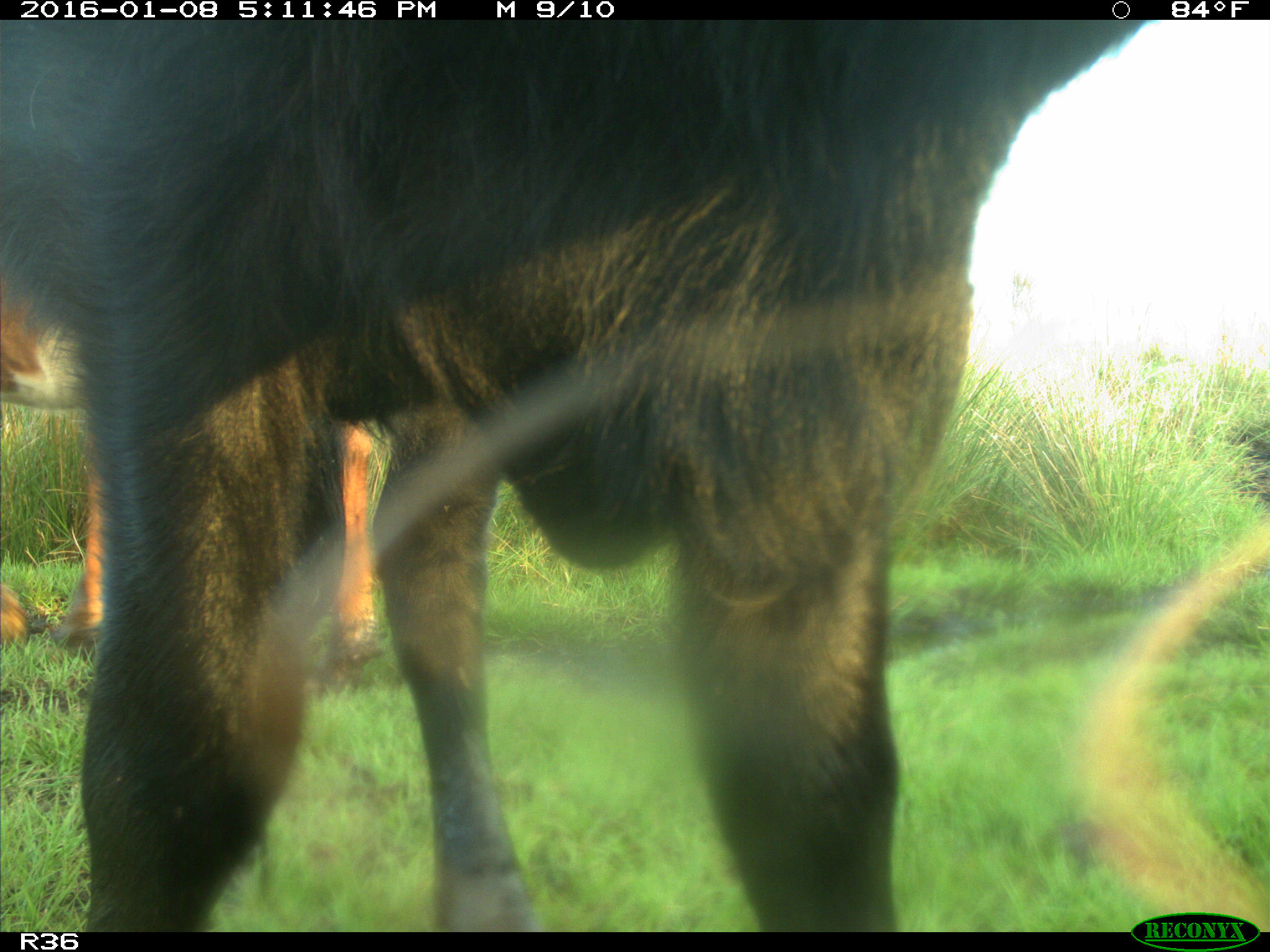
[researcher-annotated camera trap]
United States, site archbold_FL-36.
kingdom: Animalia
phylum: Chordata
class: Mammalia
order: Artiodactyla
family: Bovidae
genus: Bos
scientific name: Bos taurus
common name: domestic cow